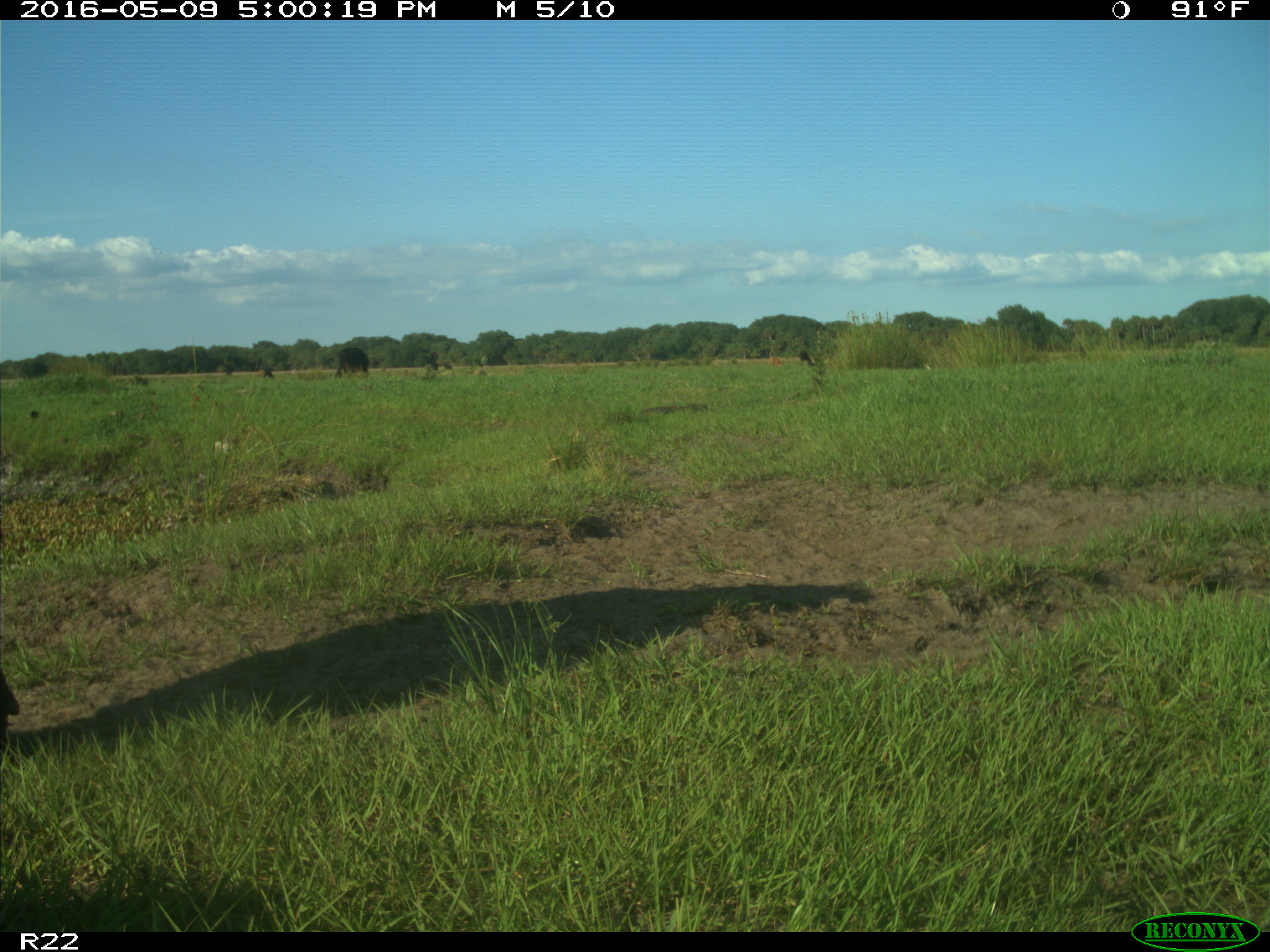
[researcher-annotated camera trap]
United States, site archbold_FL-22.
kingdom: Animalia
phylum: Chordata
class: Mammalia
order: Artiodactyla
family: Bovidae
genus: Bos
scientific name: Bos taurus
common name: domestic cow